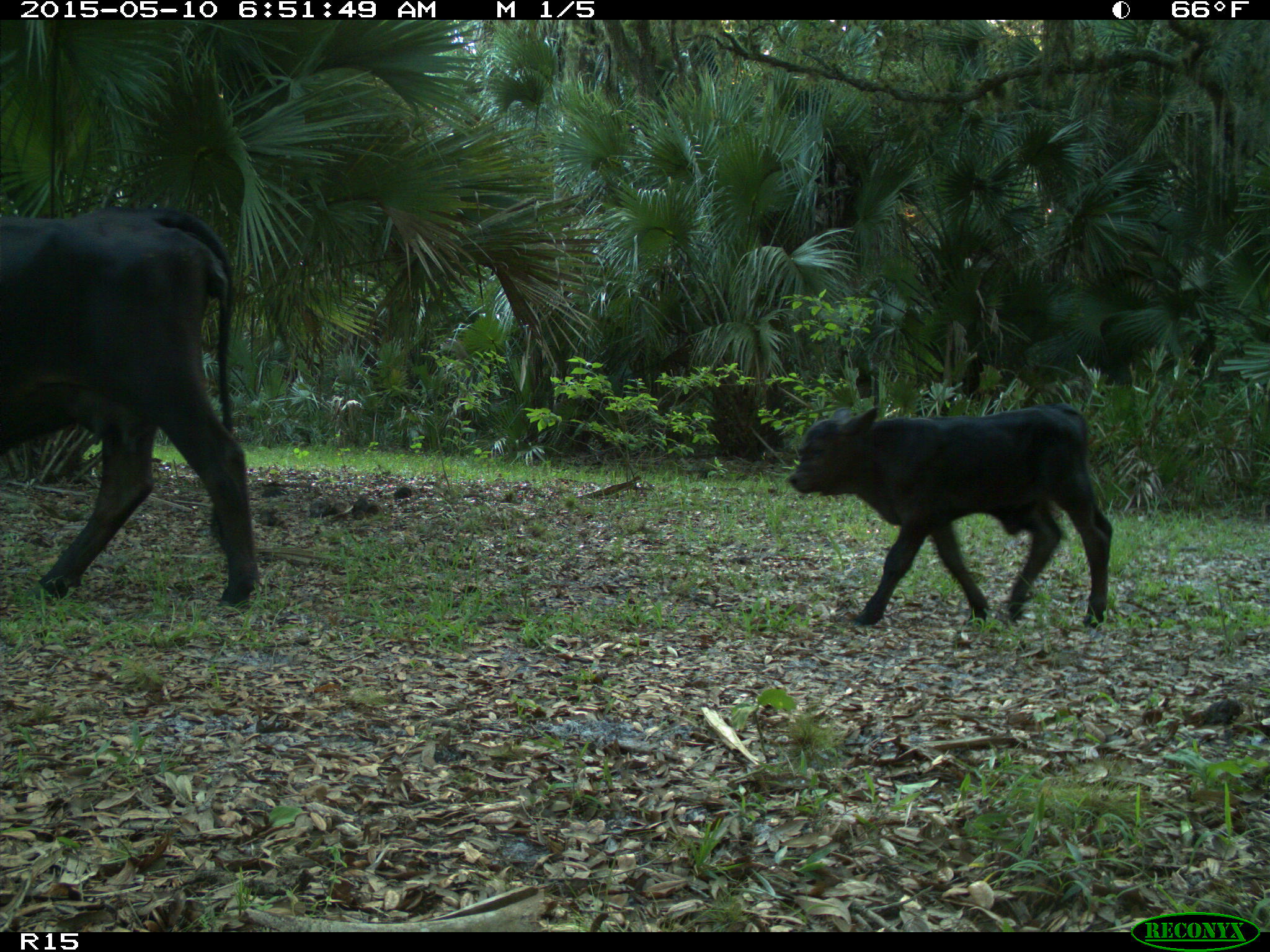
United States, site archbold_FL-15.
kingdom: Animalia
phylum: Chordata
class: Mammalia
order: Artiodactyla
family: Bovidae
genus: Bos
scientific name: Bos taurus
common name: domestic cow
Bos taurus (domestic cow).